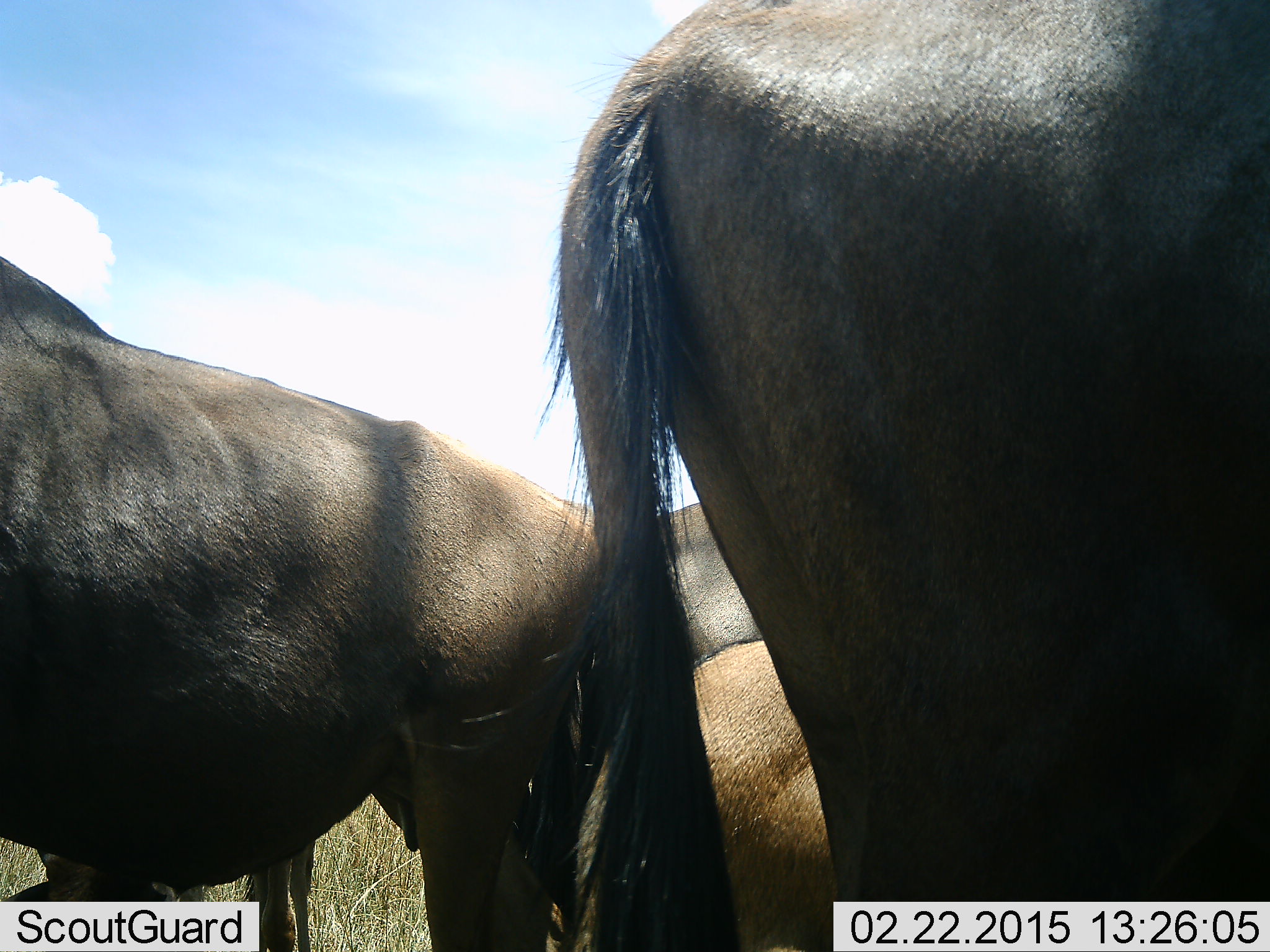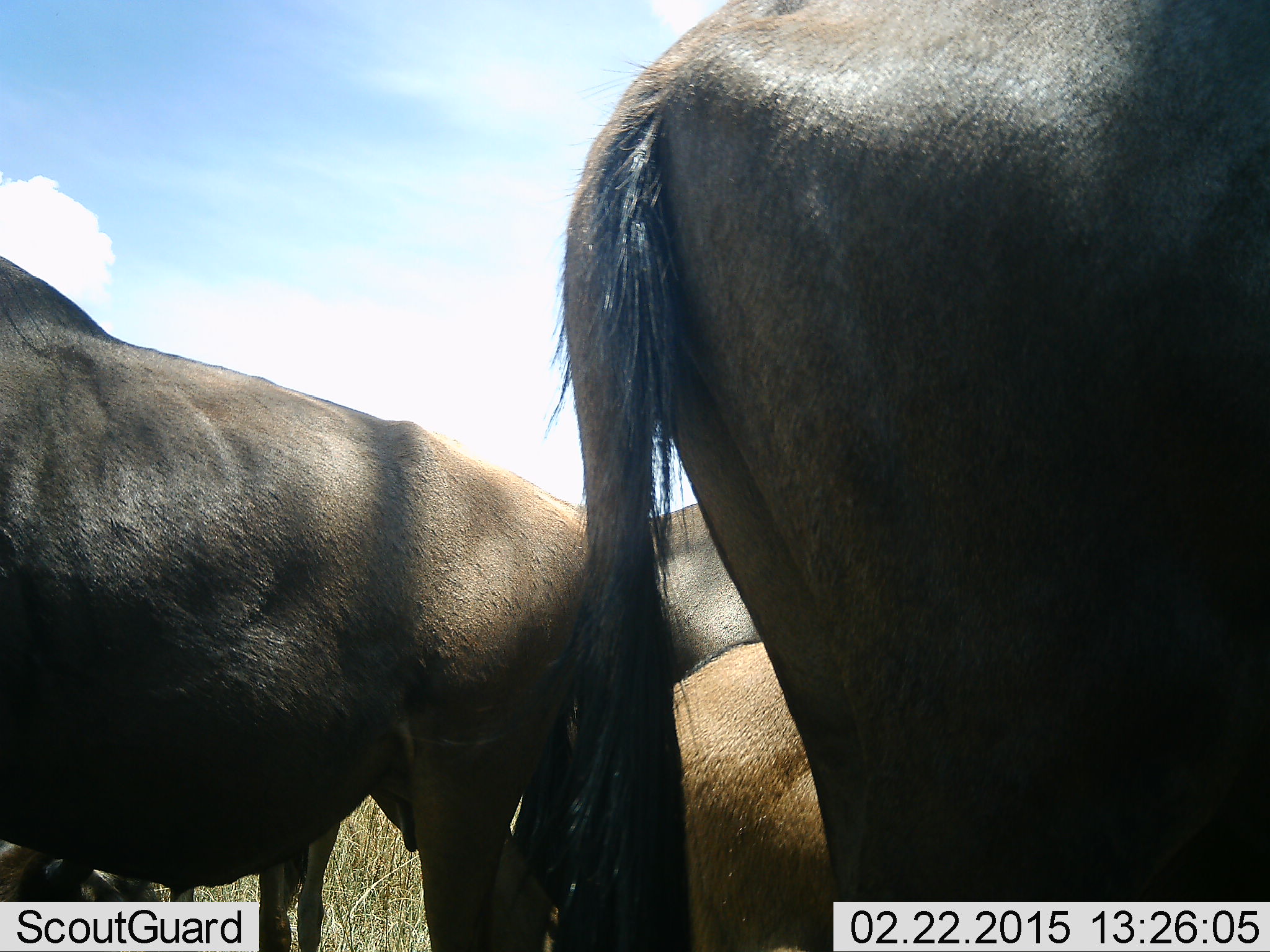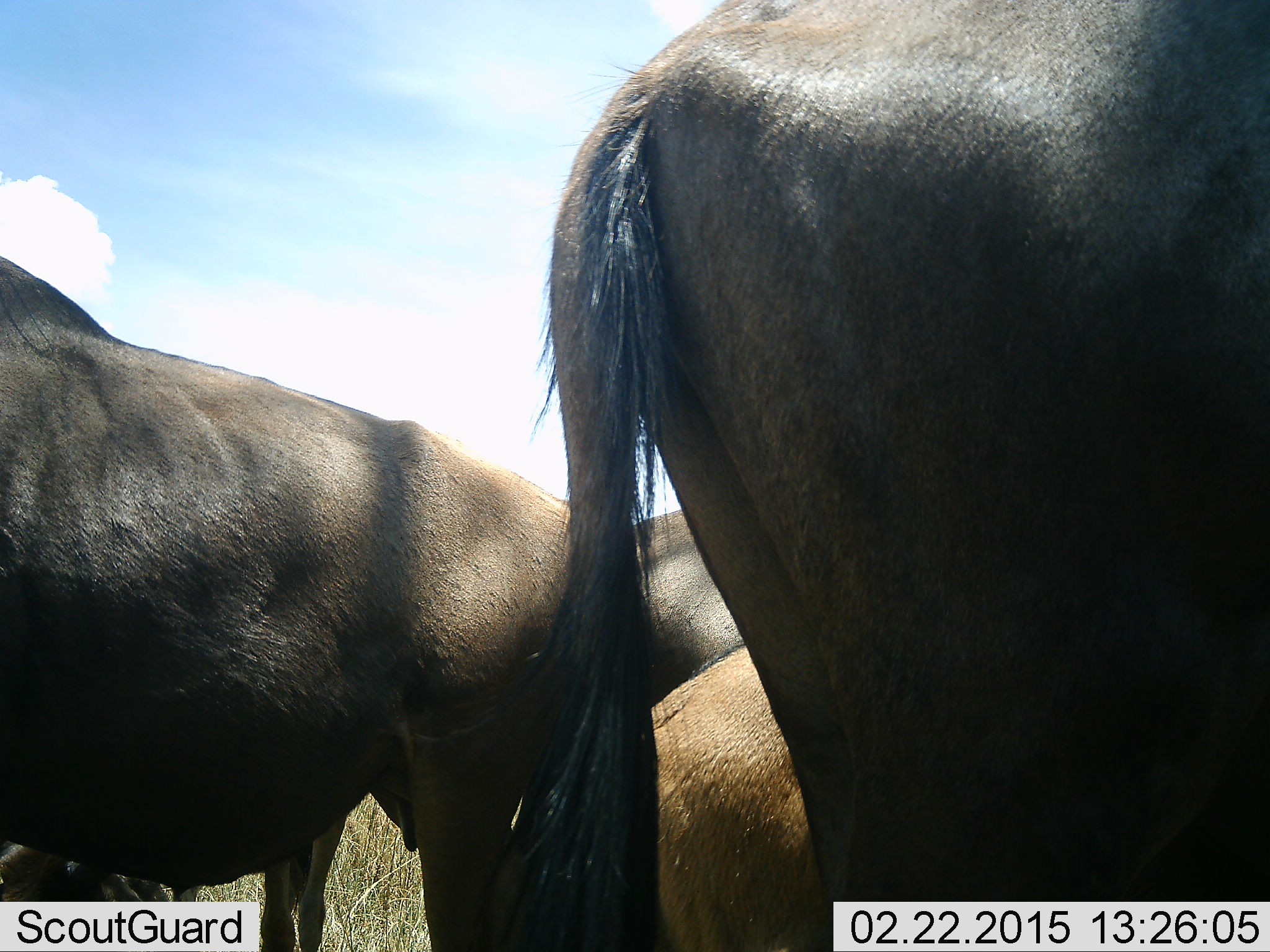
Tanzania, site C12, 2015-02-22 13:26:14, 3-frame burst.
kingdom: Animalia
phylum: Chordata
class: Mammalia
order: Artiodactyla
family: Bovidae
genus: Connochaetes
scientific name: Connochaetes taurinus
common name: blue wildebeest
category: wildebeest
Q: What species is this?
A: Wildebeest (blue wildebeest) (Connochaetes taurinus).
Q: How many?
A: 5.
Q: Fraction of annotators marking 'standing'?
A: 90%.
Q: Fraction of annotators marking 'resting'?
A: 30%.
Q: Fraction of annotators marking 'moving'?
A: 10%.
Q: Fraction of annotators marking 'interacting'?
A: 10%.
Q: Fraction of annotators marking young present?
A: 80%.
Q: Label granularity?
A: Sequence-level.